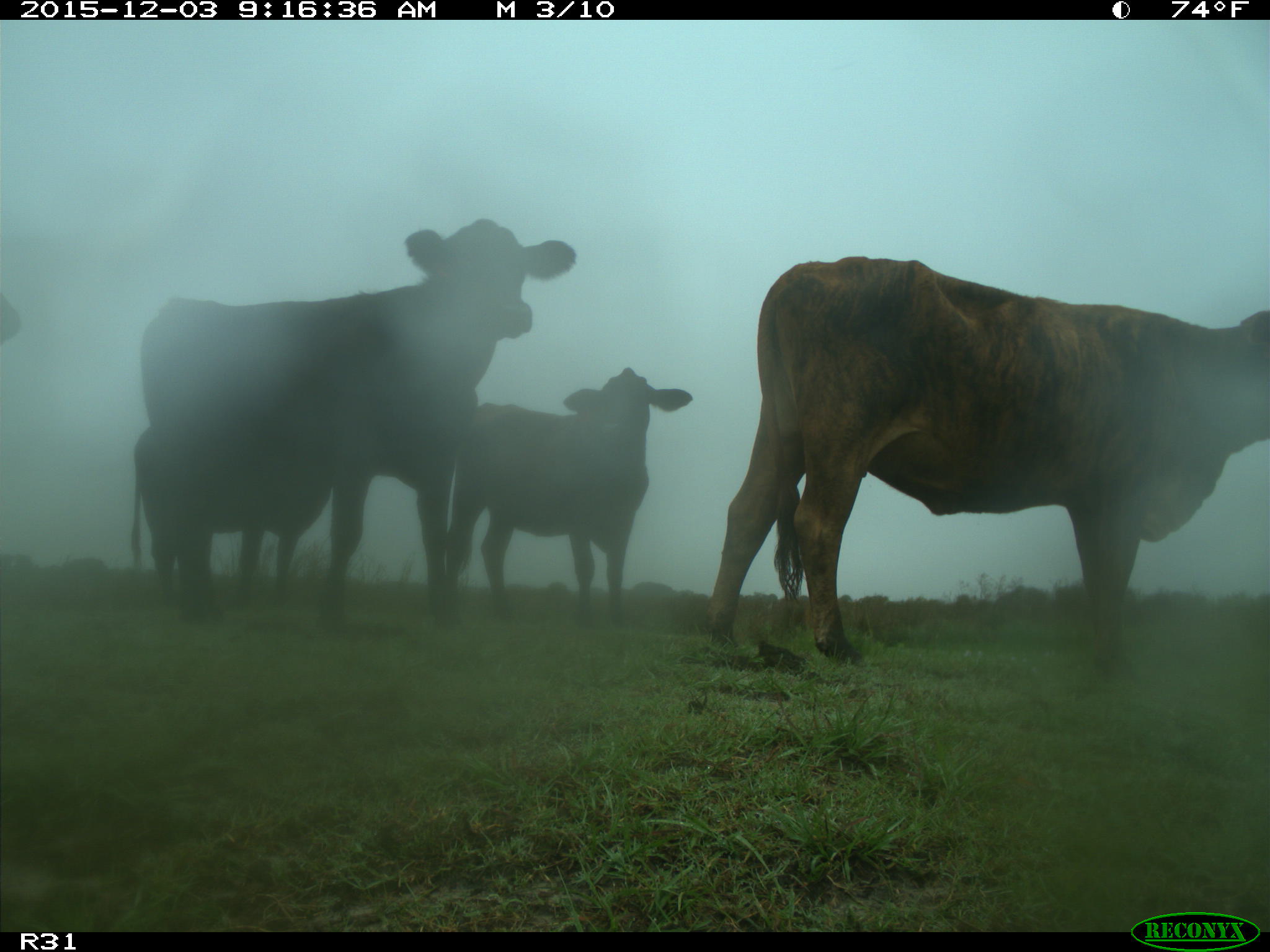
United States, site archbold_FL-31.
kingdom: Animalia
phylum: Chordata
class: Mammalia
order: Artiodactyla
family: Bovidae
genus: Bos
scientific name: Bos taurus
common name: domestic cow